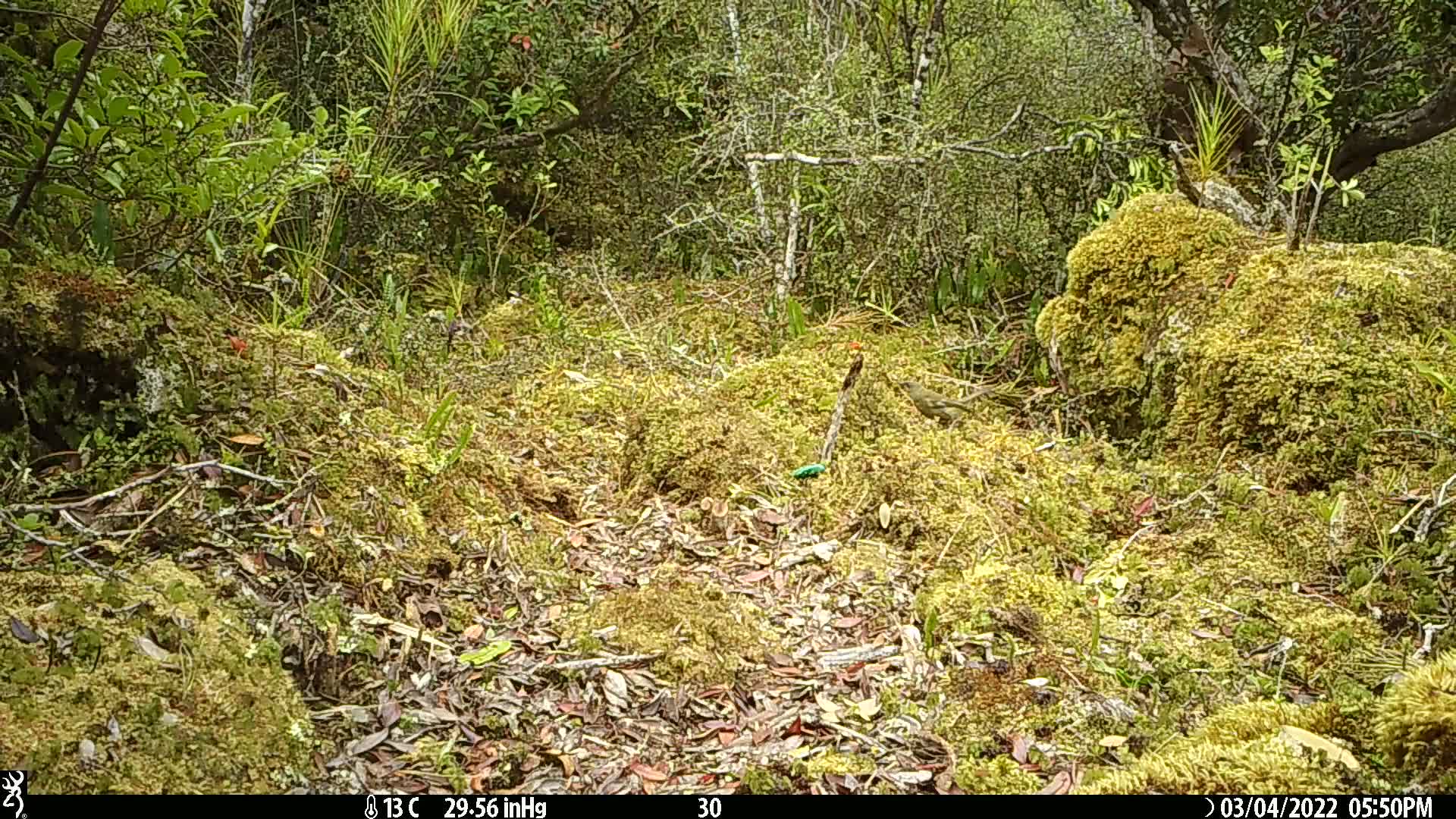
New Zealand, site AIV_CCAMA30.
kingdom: Animalia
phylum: Chordata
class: Aves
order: Passeriformes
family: Meliphagidae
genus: Anthornis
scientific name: Anthornis melanura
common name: new zealand bellbird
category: bellbird